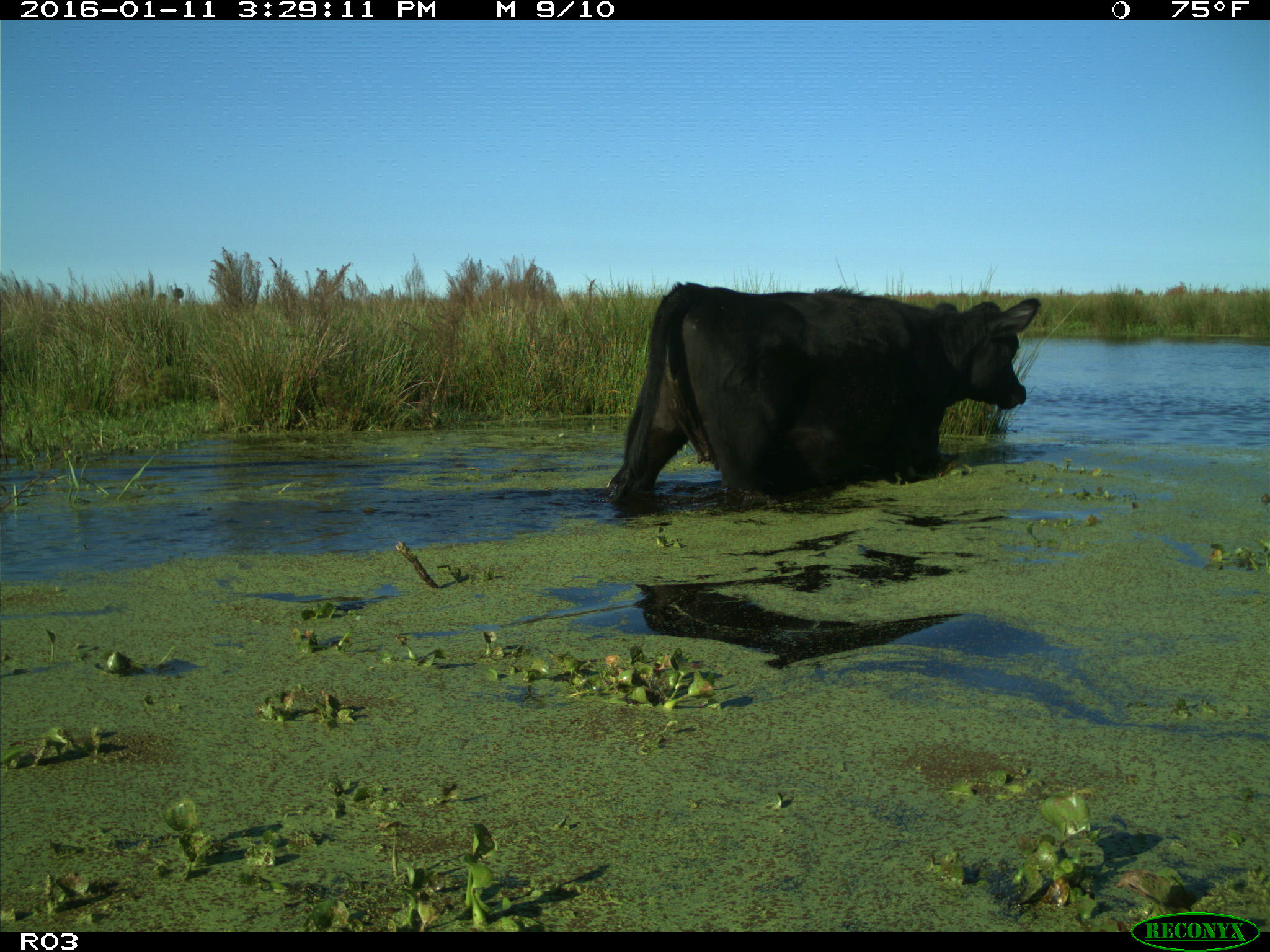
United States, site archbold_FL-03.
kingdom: Animalia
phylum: Chordata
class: Mammalia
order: Artiodactyla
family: Bovidae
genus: Bos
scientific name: Bos taurus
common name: domestic cow